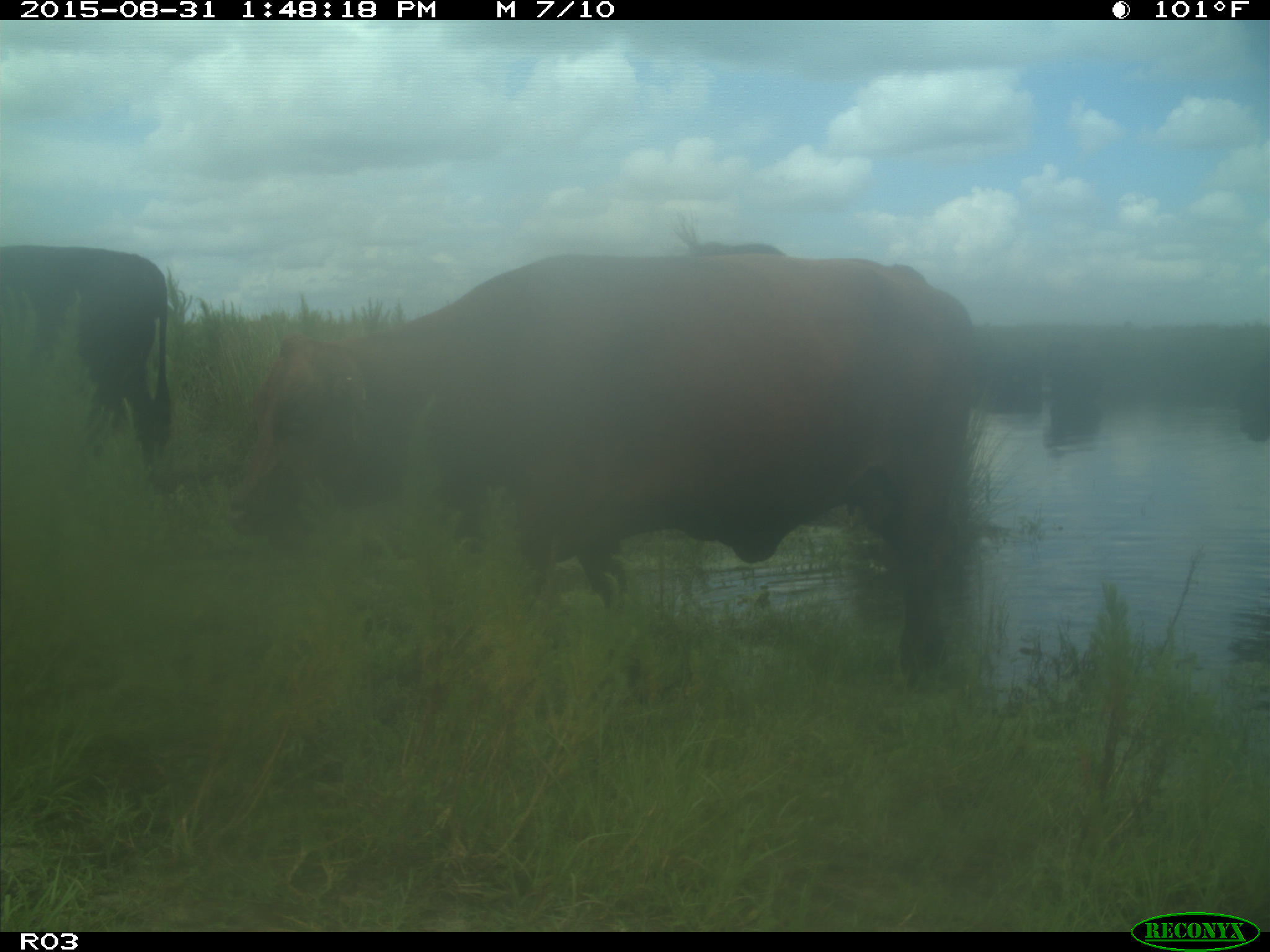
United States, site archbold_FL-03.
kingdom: Animalia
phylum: Chordata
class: Mammalia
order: Artiodactyla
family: Bovidae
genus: Bos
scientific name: Bos taurus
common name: domestic cow